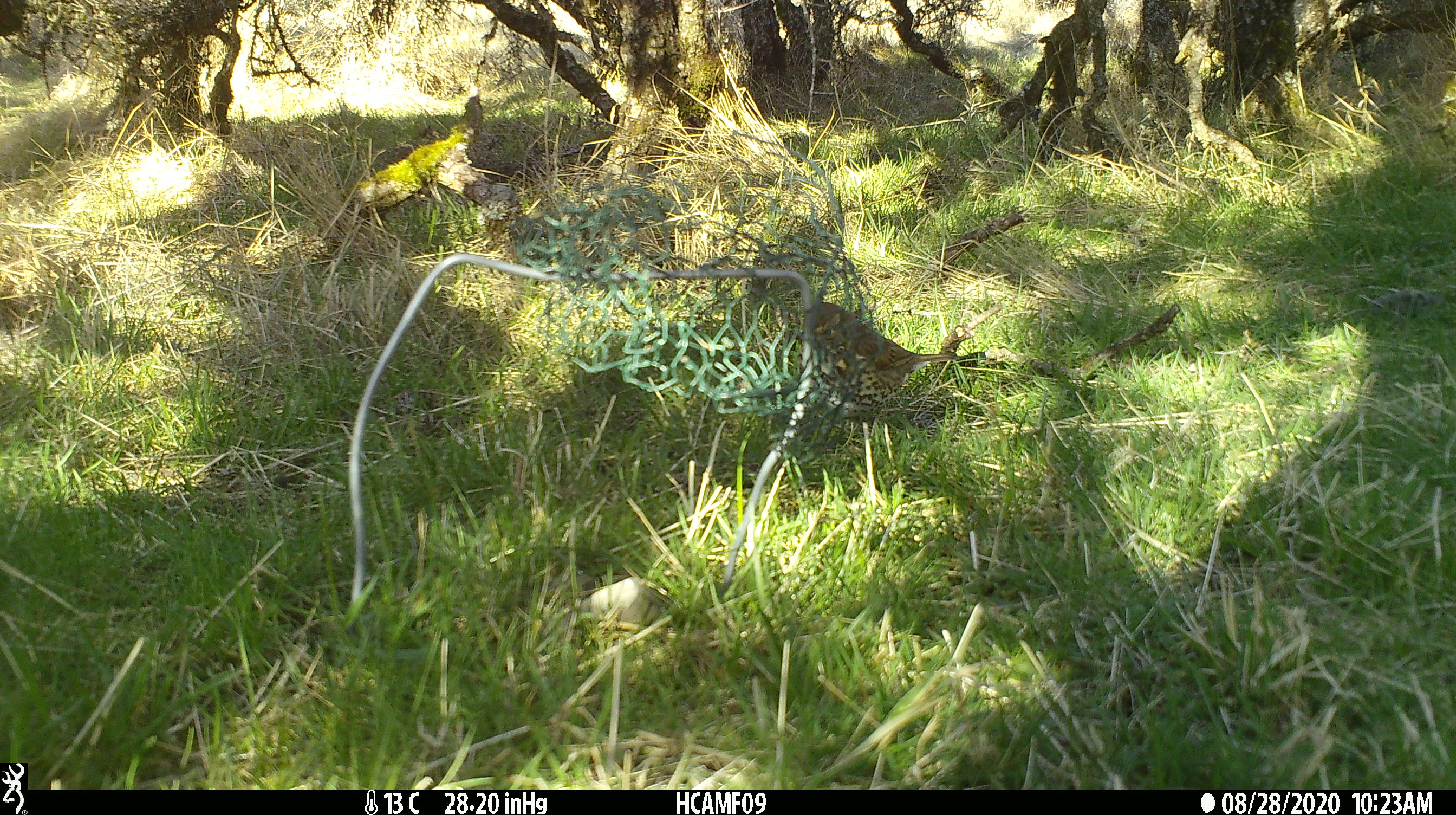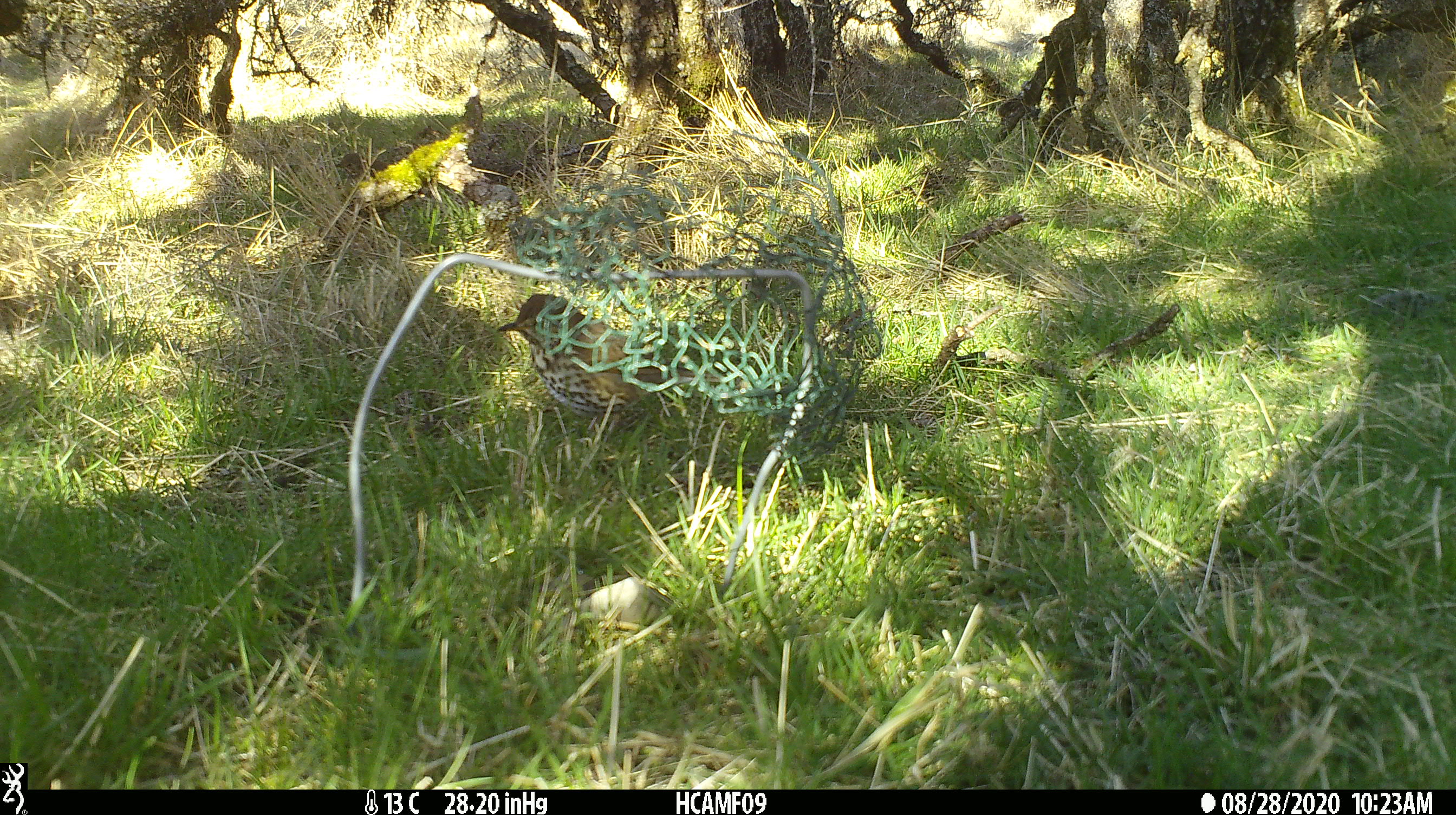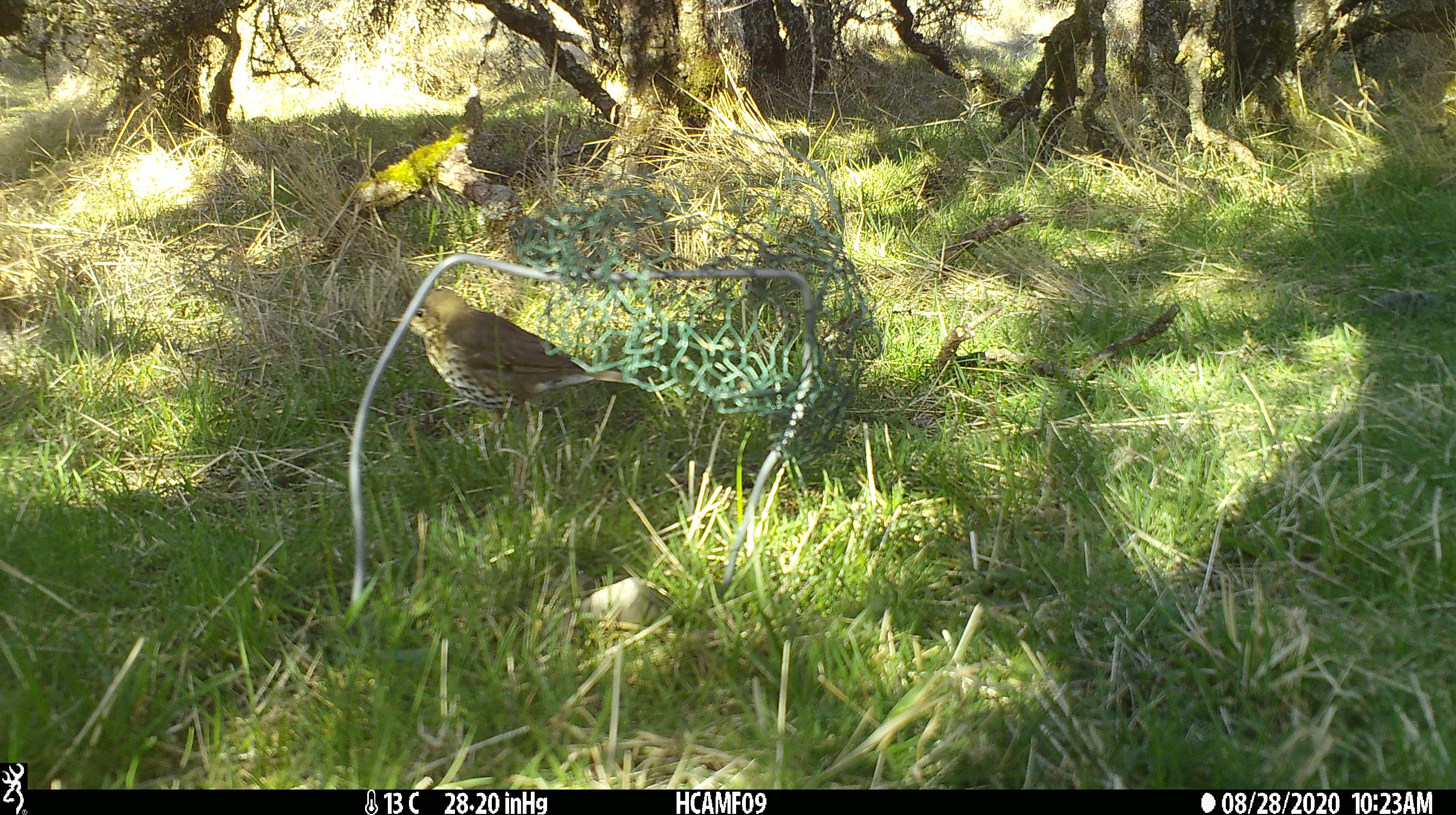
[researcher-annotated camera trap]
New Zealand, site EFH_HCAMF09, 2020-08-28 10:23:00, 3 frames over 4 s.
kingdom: Animalia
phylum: Chordata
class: Aves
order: Passeriformes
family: Turdidae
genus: Turdus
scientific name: Turdus philomelos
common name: song thrush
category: thrush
Thrush (song thrush) (Turdus philomelos).